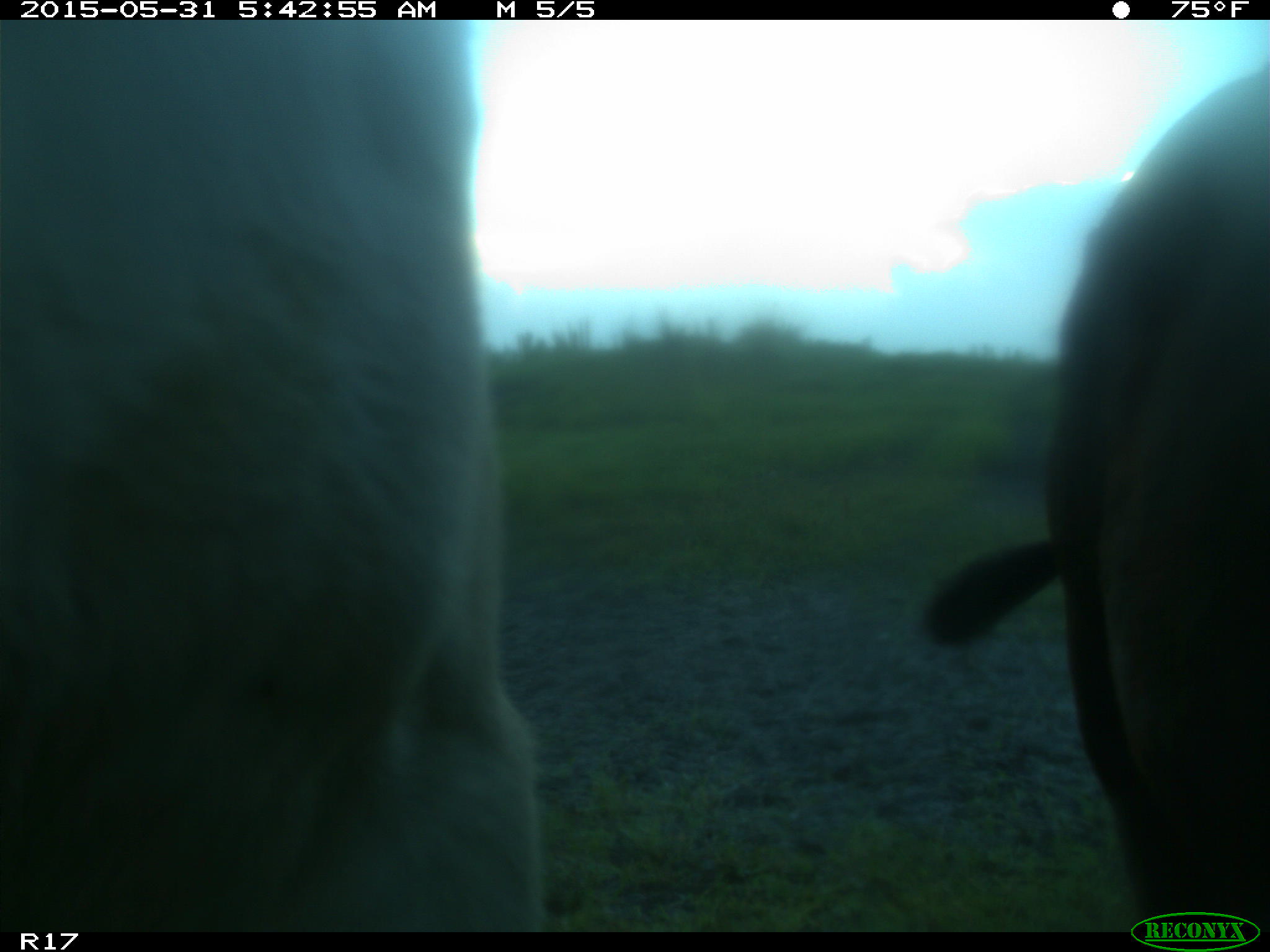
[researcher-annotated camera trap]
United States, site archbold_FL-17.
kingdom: Animalia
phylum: Chordata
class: Mammalia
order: Artiodactyla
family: Bovidae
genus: Bos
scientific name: Bos taurus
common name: domestic cow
Bos taurus (domestic cow).